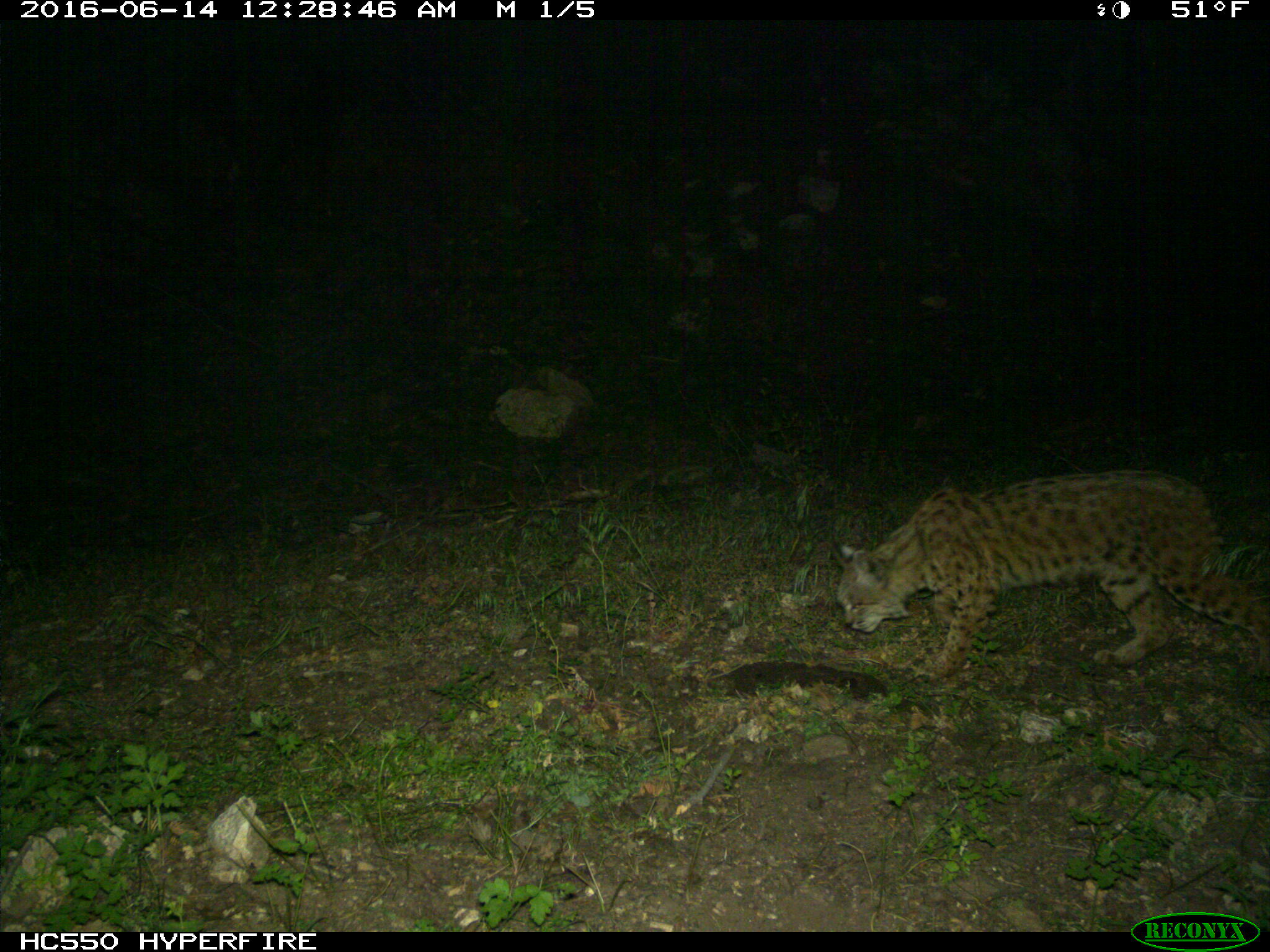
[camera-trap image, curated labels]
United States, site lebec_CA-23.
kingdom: Animalia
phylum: Chordata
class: Mammalia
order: Carnivora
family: Felidae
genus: Lynx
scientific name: Lynx rufus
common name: bobcat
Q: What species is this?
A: Lynx rufus (bobcat).